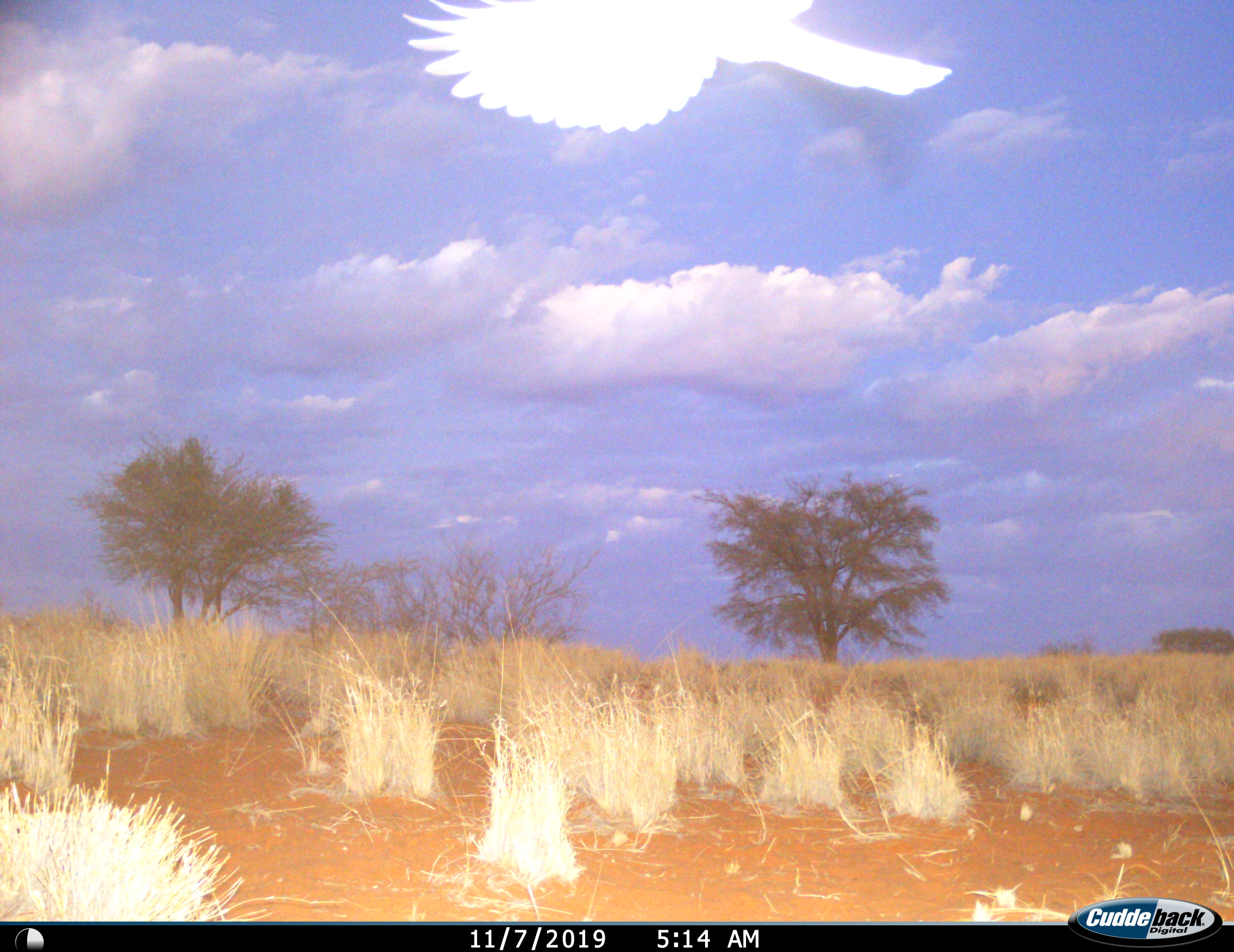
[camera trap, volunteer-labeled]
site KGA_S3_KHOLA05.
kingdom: Animalia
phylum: Chordata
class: Aves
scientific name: Aves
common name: bird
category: birdother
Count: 1.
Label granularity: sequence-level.